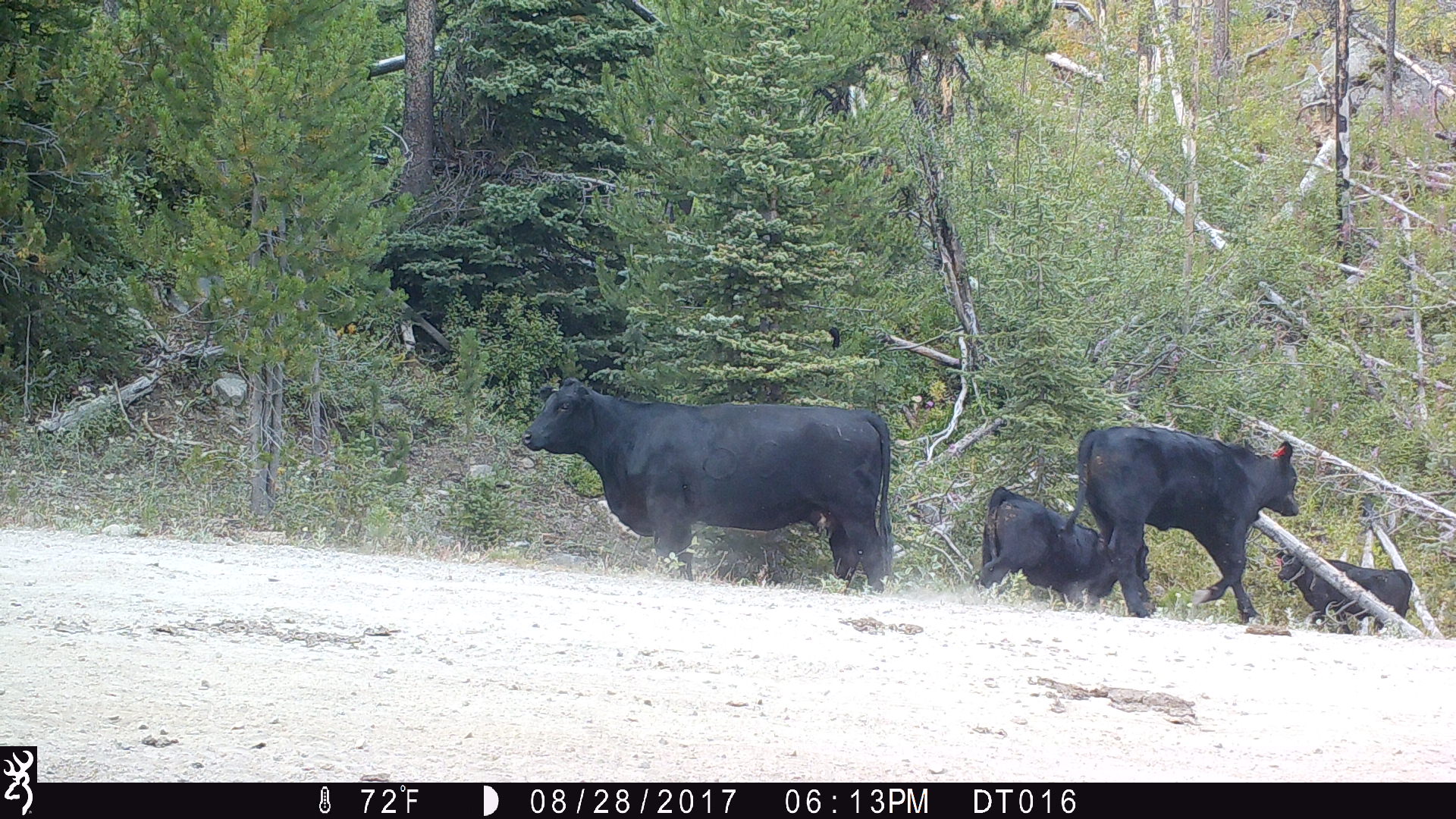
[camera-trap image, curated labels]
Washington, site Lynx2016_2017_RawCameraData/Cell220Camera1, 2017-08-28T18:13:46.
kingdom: Animalia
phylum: Chordata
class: Mammalia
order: Artiodactyla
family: Bovidae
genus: Bos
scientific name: Bos taurus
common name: domestic cattle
Domestic cattle (Bos taurus). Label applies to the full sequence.